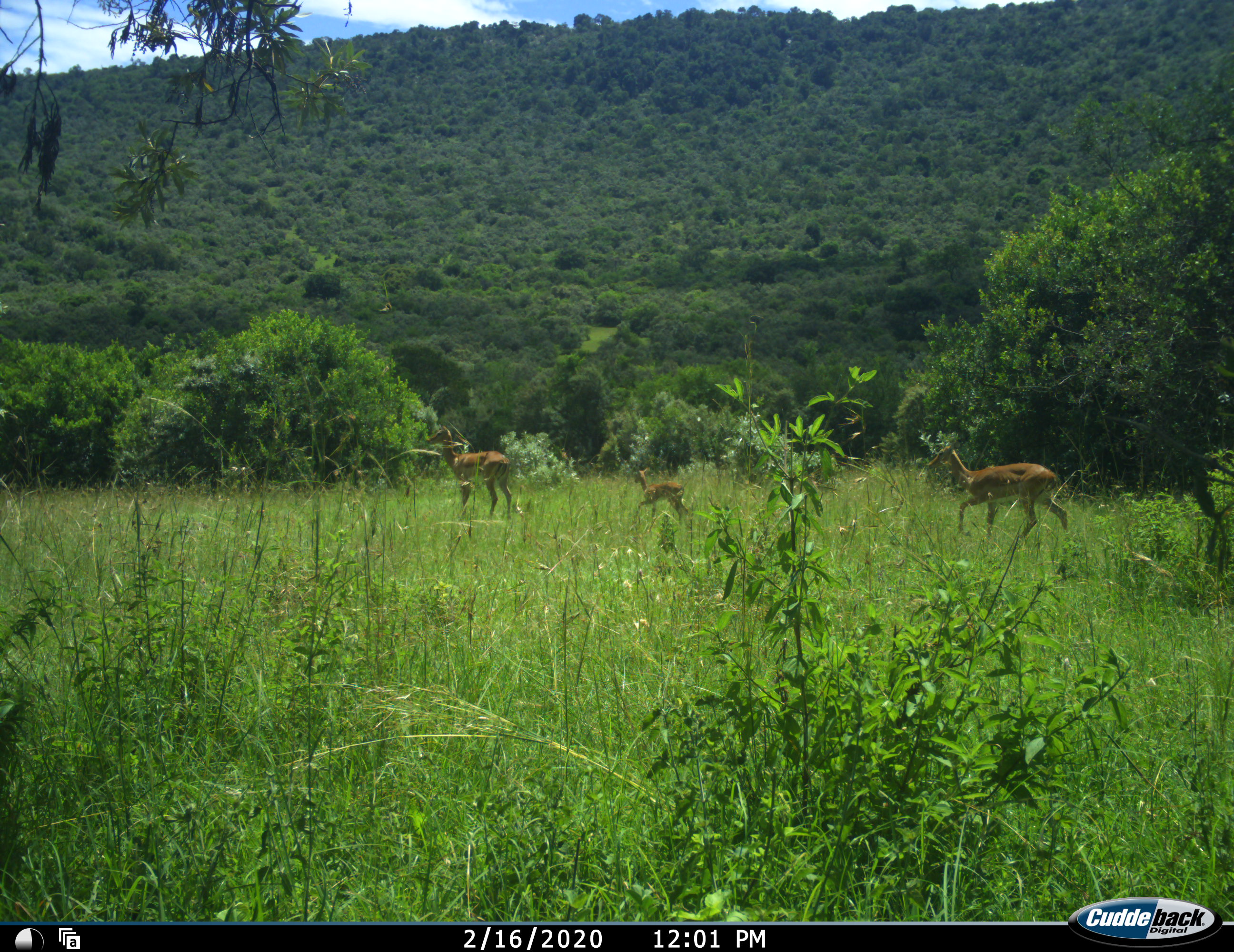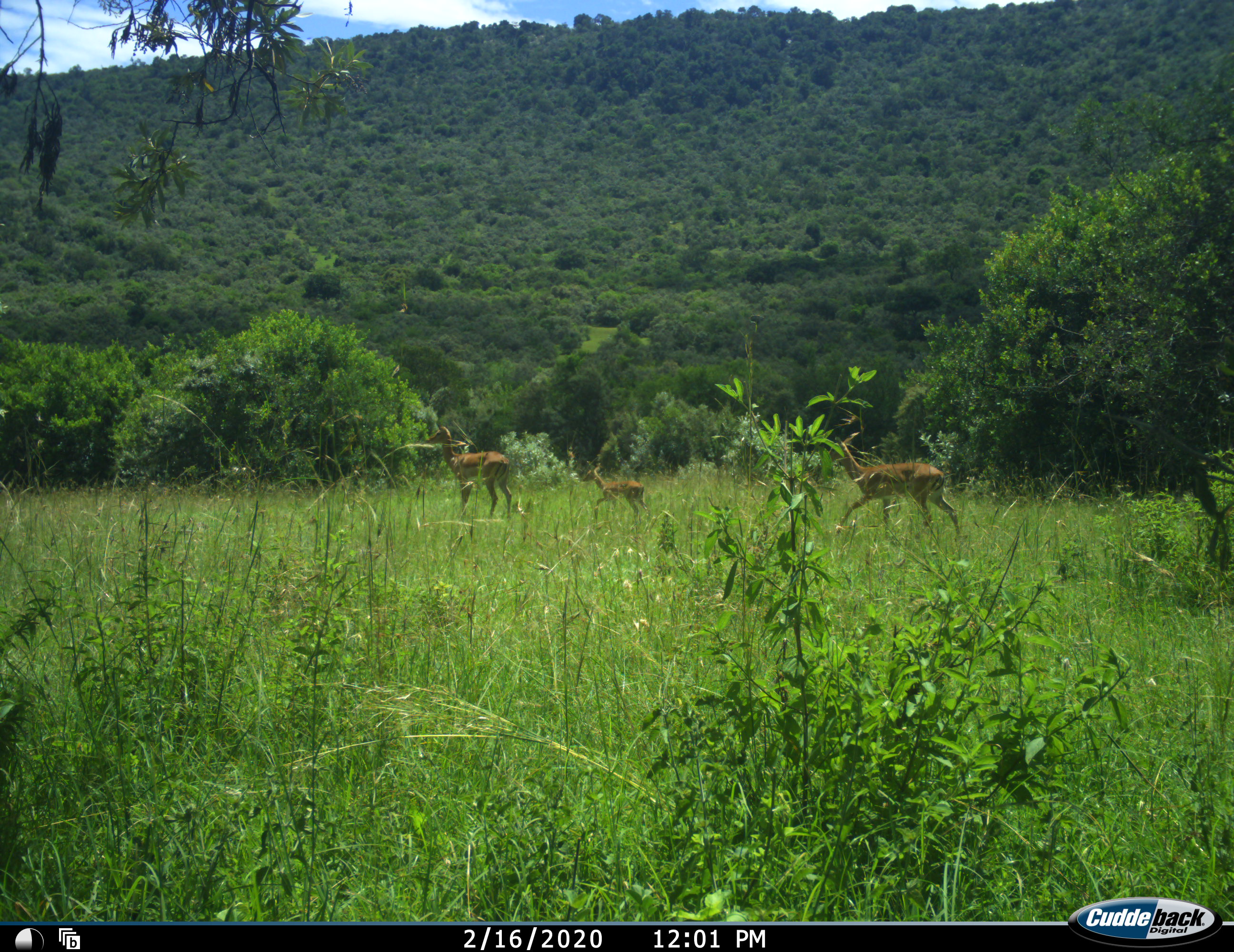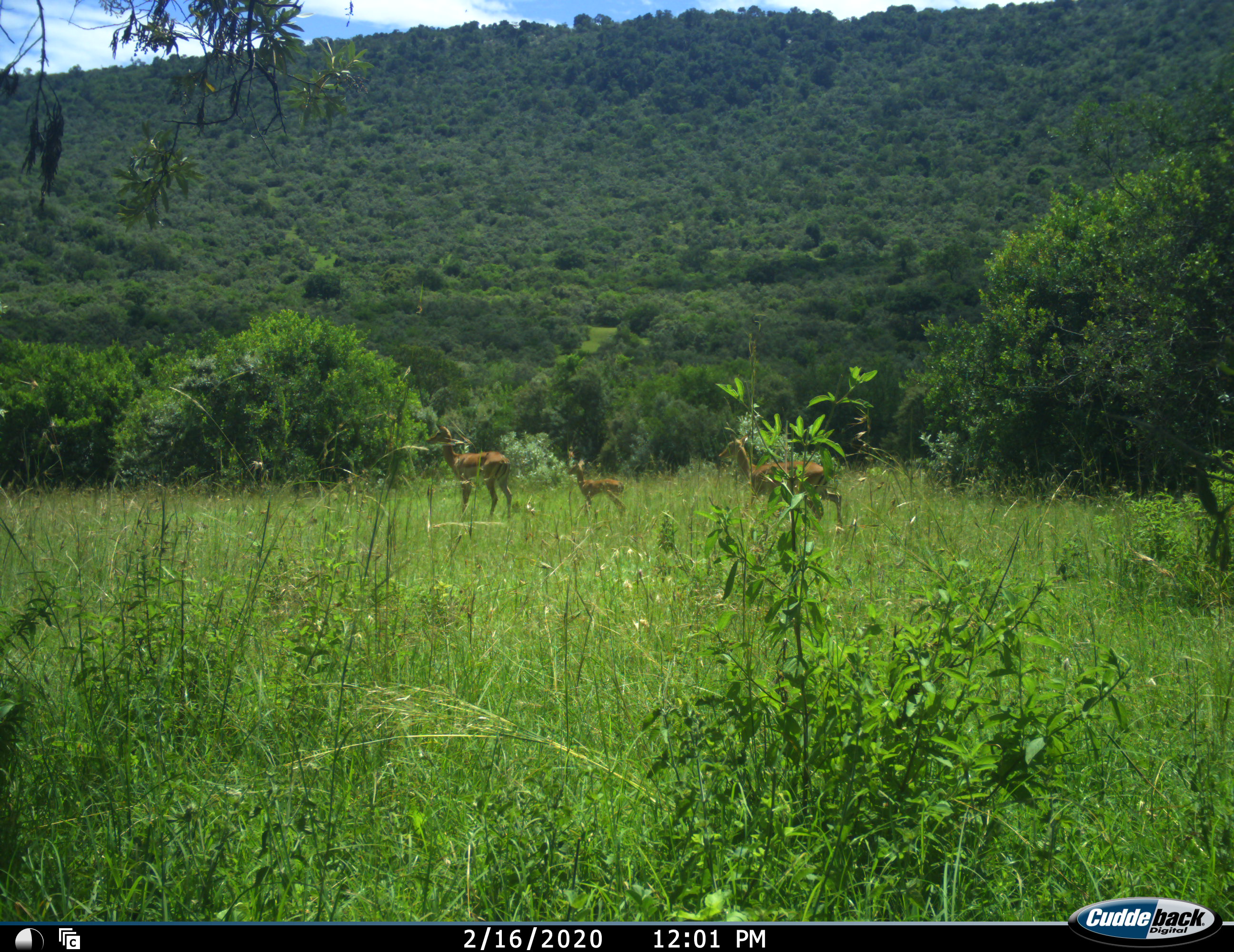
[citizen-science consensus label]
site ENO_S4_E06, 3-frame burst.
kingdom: Animalia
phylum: Chordata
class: Mammalia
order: Artiodactyla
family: Bovidae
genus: Aepyceros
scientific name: Aepyceros melampus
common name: impala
Impala (Aepyceros melampus), count 3. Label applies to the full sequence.